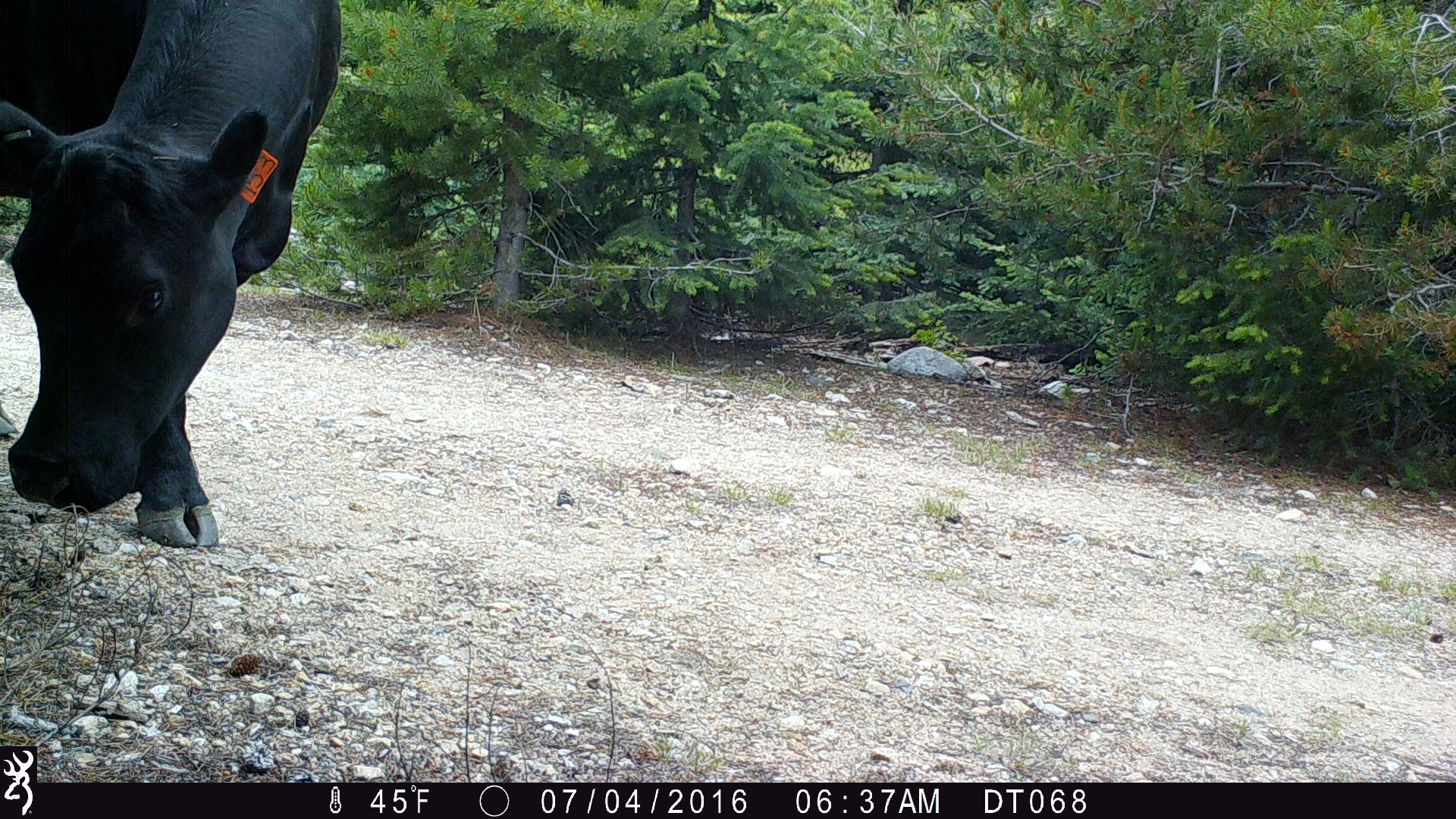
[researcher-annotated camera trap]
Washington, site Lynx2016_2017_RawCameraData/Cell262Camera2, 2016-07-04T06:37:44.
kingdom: Animalia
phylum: Chordata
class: Mammalia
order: Artiodactyla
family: Bovidae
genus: Bos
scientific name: Bos taurus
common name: domestic cattle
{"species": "domestic cattle (Bos taurus)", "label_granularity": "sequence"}